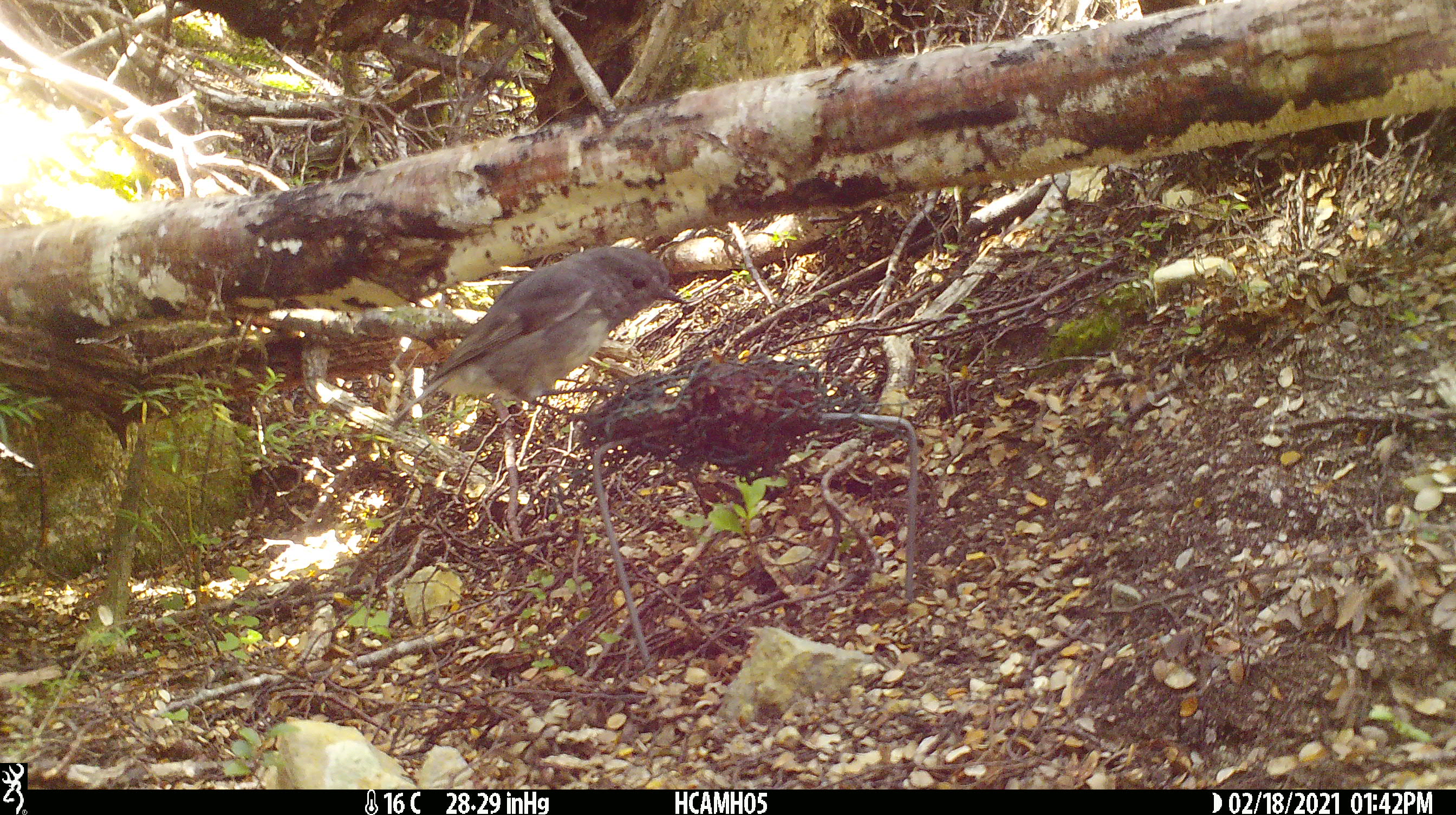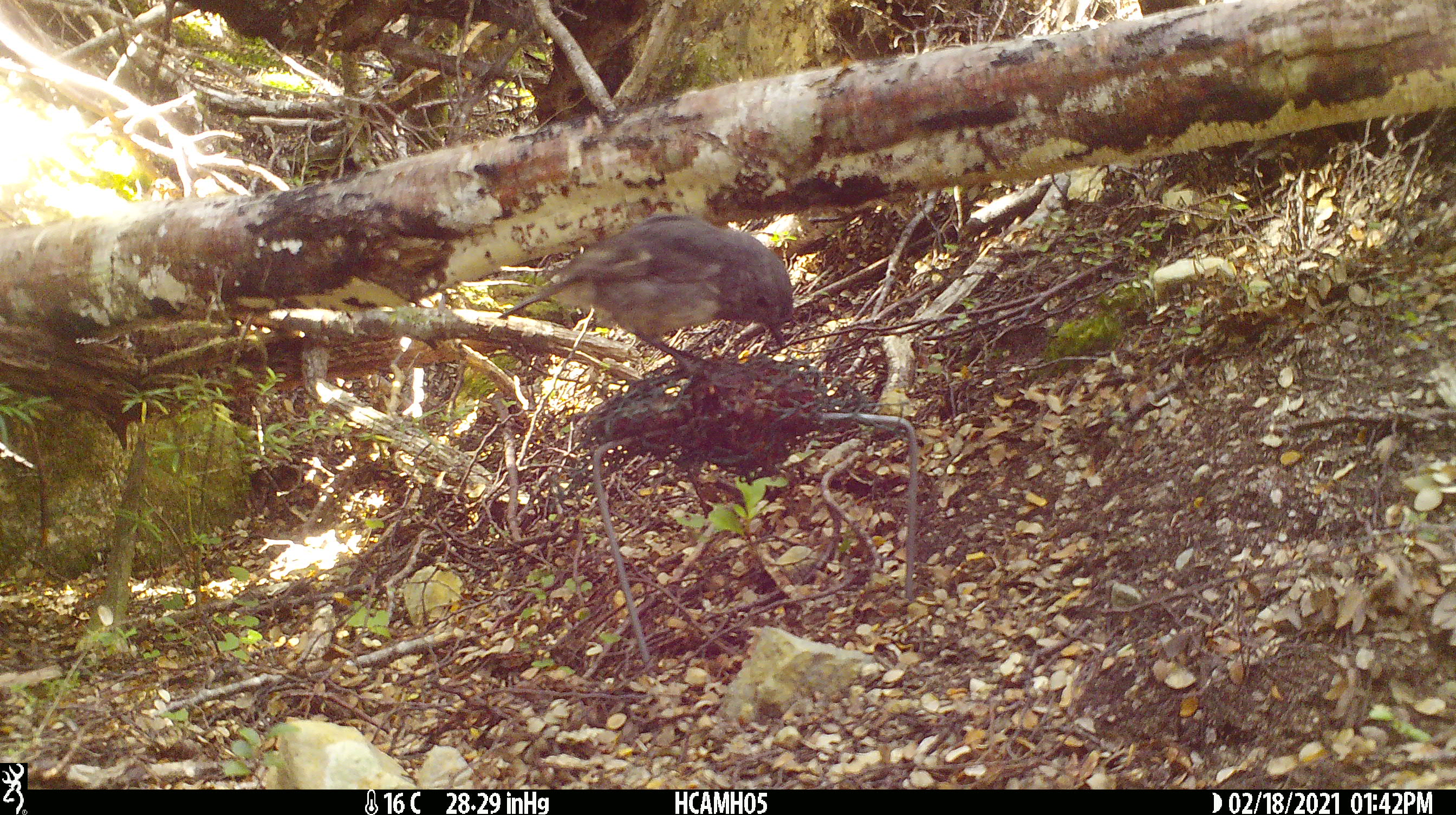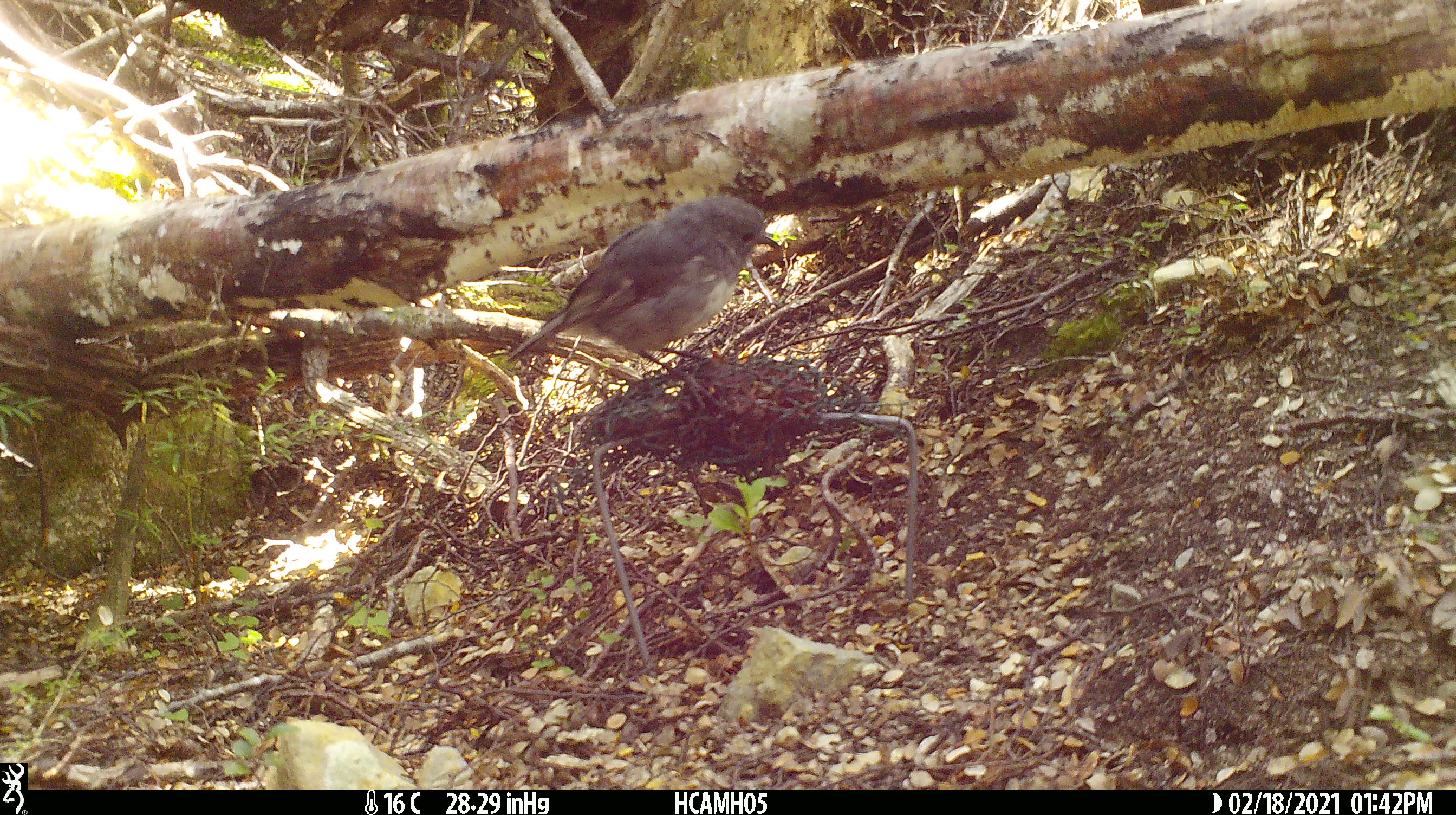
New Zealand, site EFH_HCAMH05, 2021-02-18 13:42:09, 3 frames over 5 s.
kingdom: Animalia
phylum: Chordata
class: Aves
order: Passeriformes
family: Petroicidae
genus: Petroica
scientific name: Petroica australis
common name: new zealand robin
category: robin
Robin (new zealand robin) (Petroica australis).